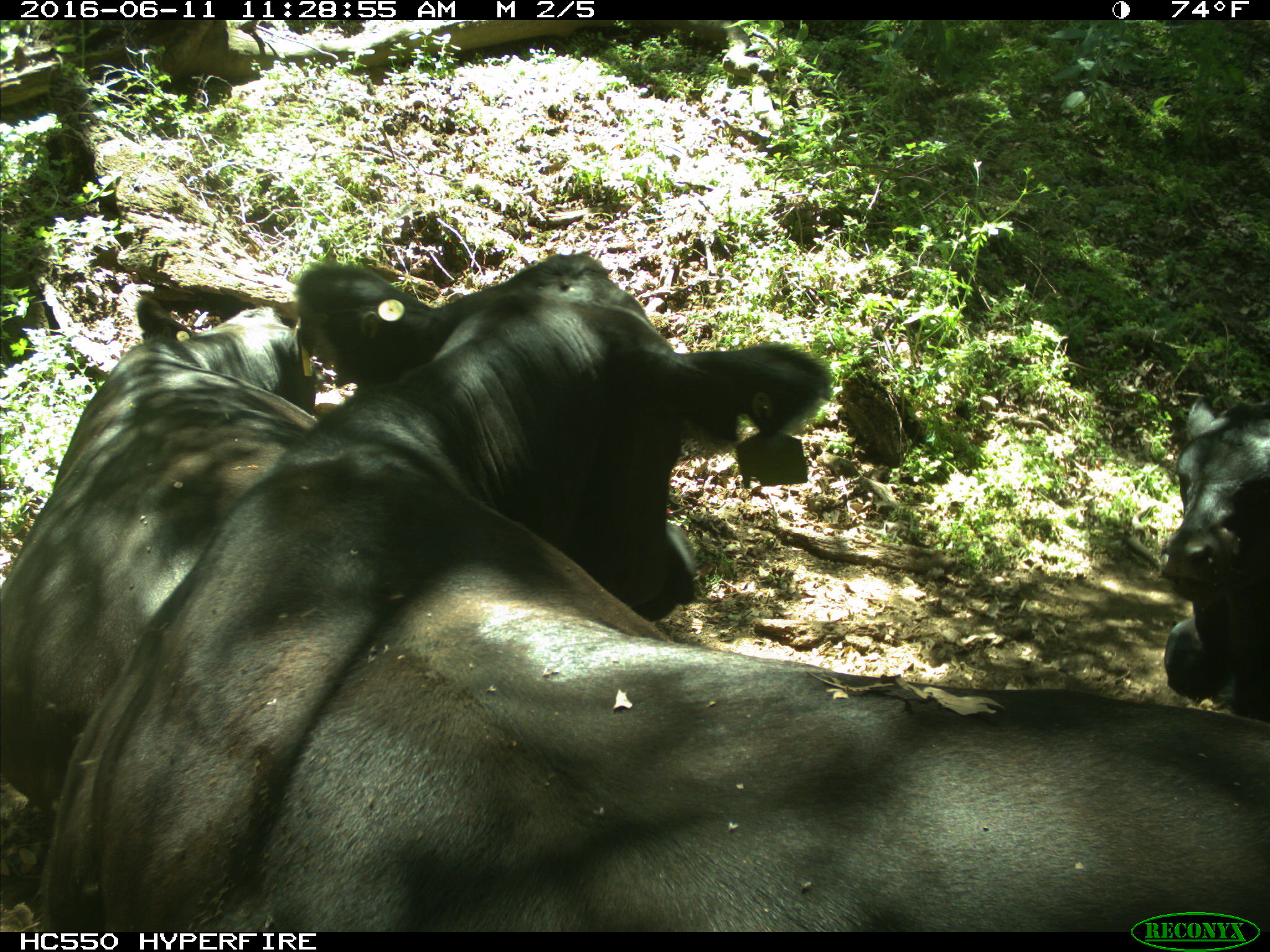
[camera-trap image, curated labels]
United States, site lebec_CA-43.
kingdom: Animalia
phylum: Chordata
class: Mammalia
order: Artiodactyla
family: Bovidae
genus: Bos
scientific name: Bos taurus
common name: domestic cow